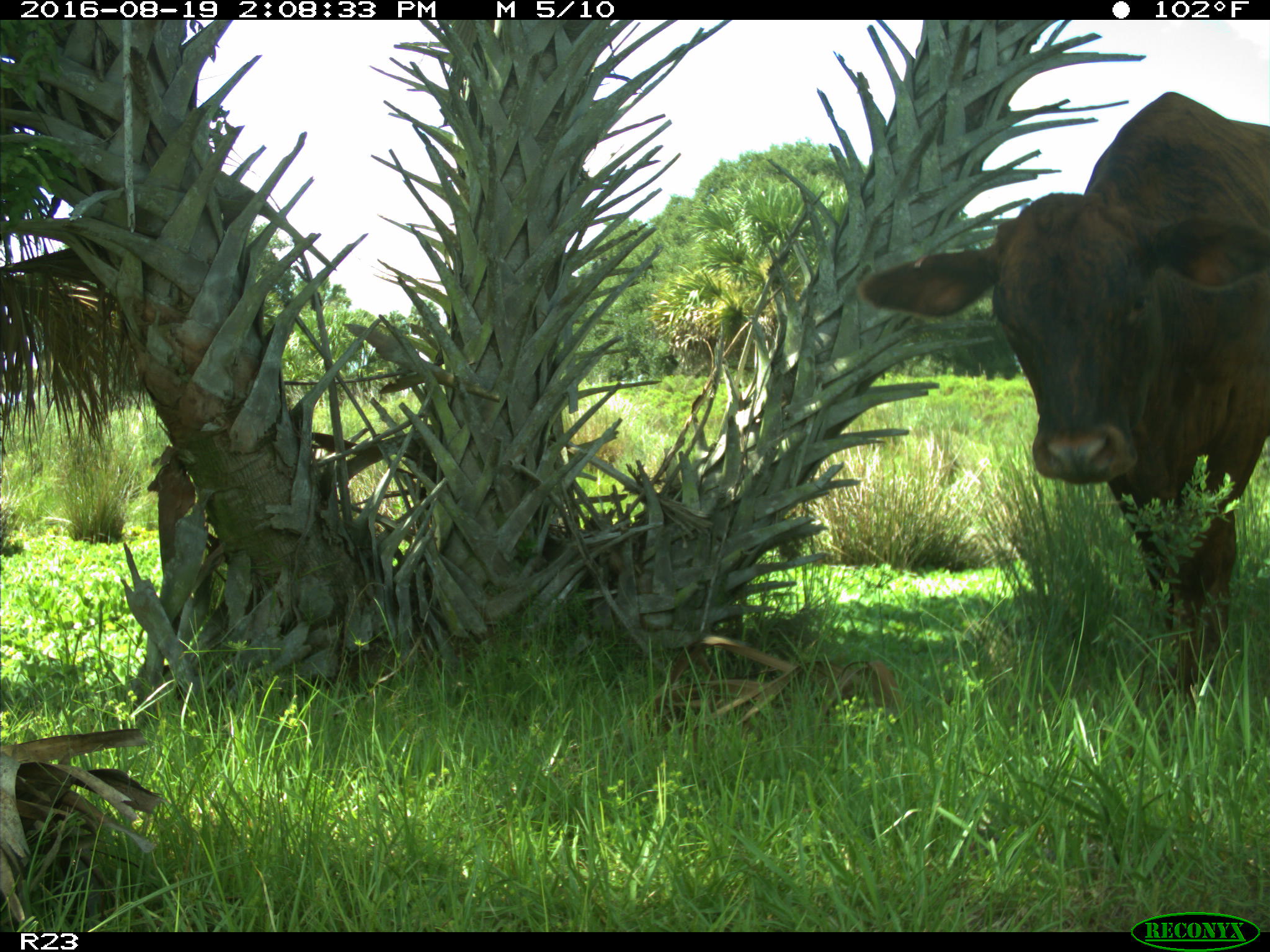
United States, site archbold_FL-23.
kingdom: Animalia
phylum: Chordata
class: Mammalia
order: Artiodactyla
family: Bovidae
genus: Bos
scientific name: Bos taurus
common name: domestic cow